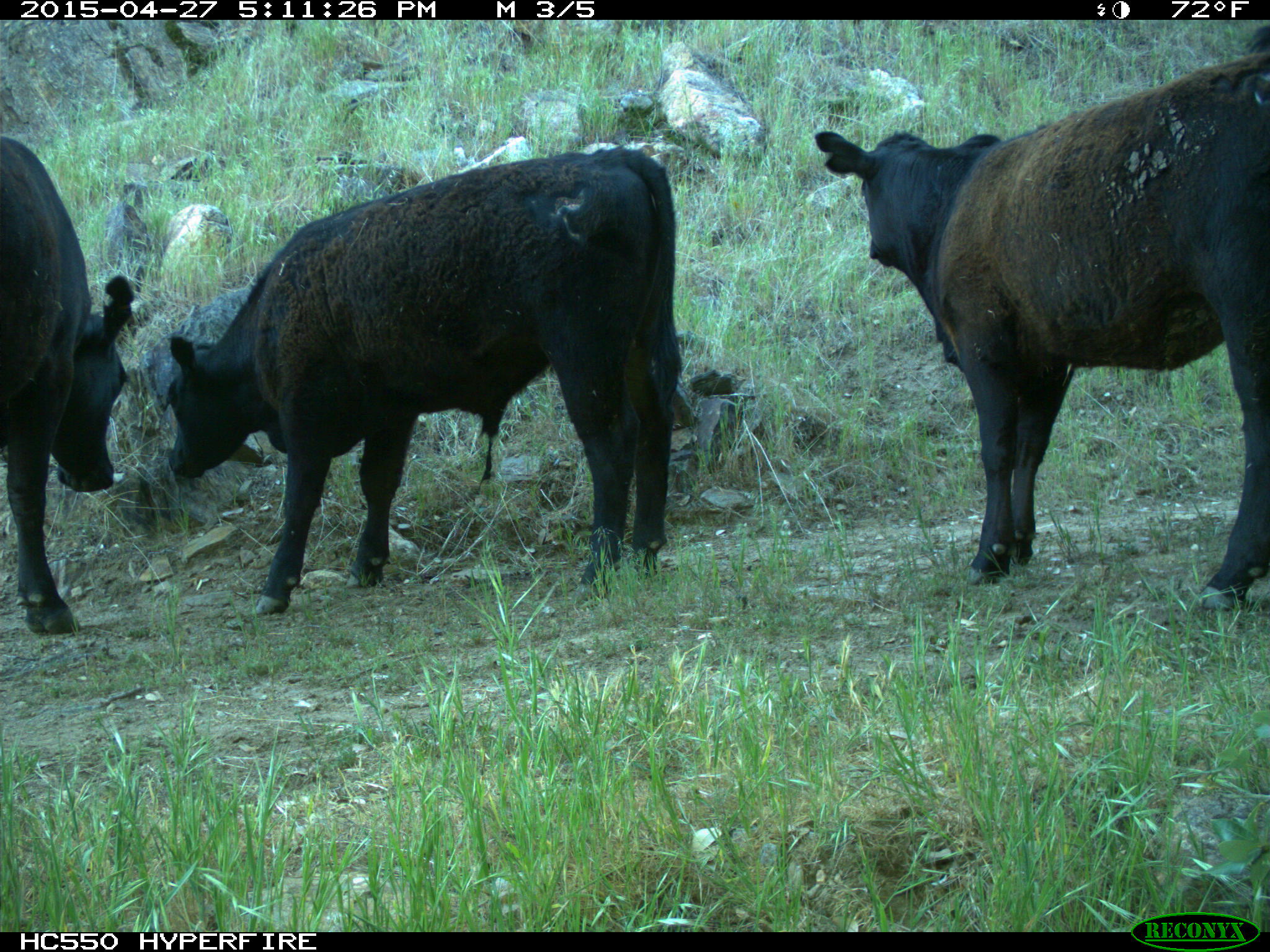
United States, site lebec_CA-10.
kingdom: Animalia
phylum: Chordata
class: Mammalia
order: Artiodactyla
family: Bovidae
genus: Bos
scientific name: Bos taurus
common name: domestic cow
Bos taurus (domestic cow).